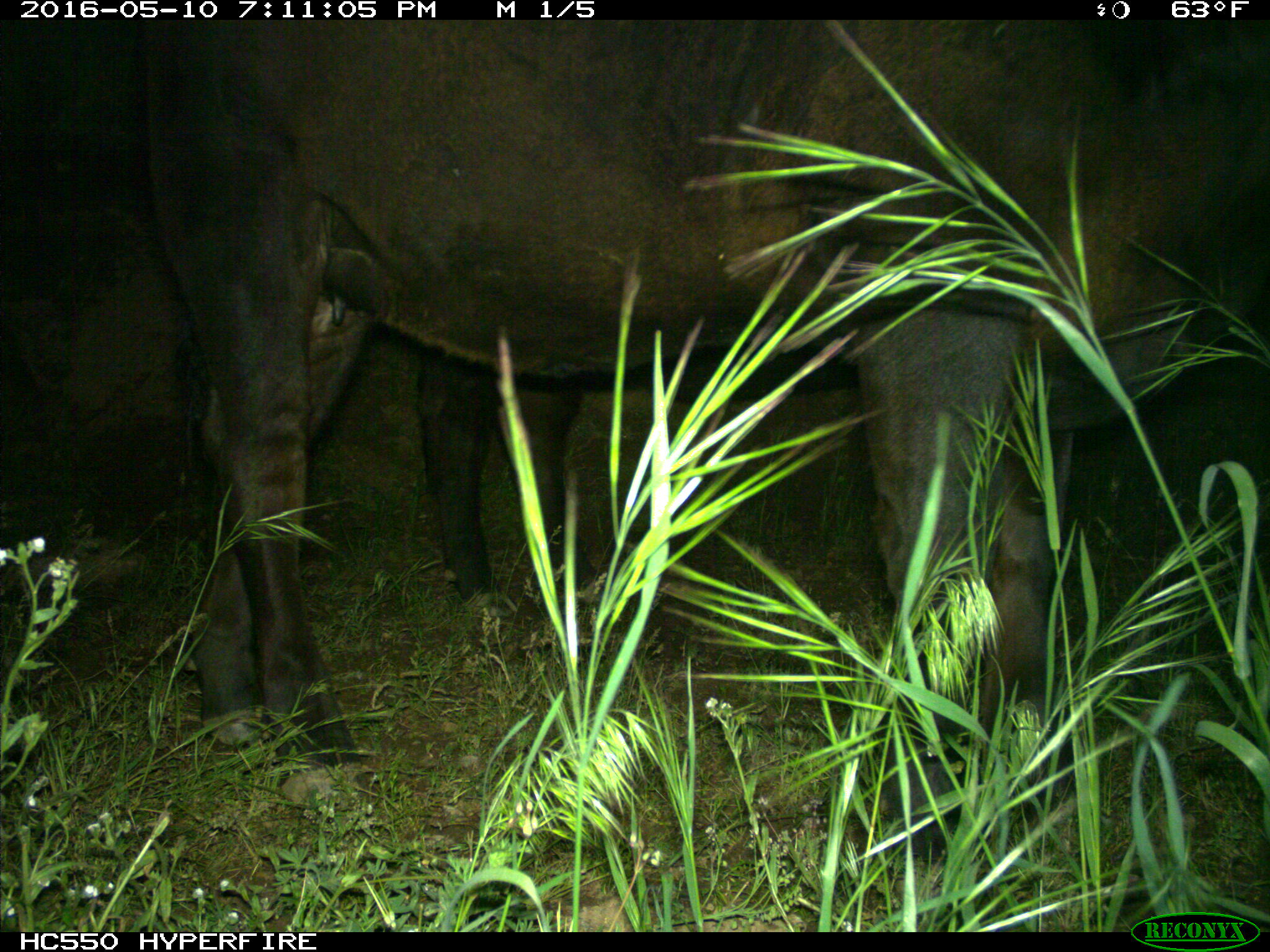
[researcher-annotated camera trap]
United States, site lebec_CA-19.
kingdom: Animalia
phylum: Chordata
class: Mammalia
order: Artiodactyla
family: Bovidae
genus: Bos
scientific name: Bos taurus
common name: domestic cow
Bos taurus (domestic cow).